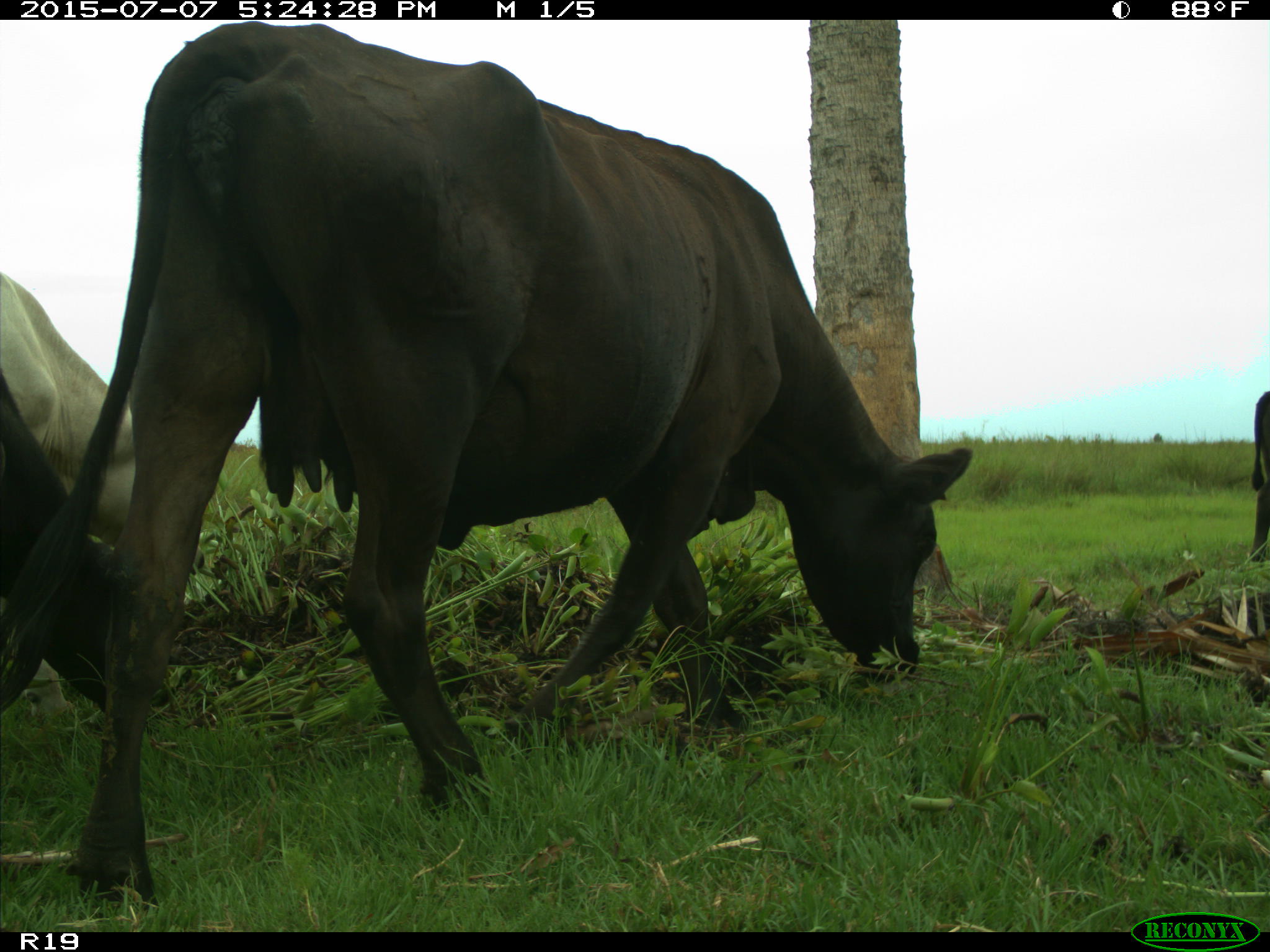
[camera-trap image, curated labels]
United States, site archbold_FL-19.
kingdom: Animalia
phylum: Chordata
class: Mammalia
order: Artiodactyla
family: Bovidae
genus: Bos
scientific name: Bos taurus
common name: domestic cow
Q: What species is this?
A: Bos taurus (domestic cow).